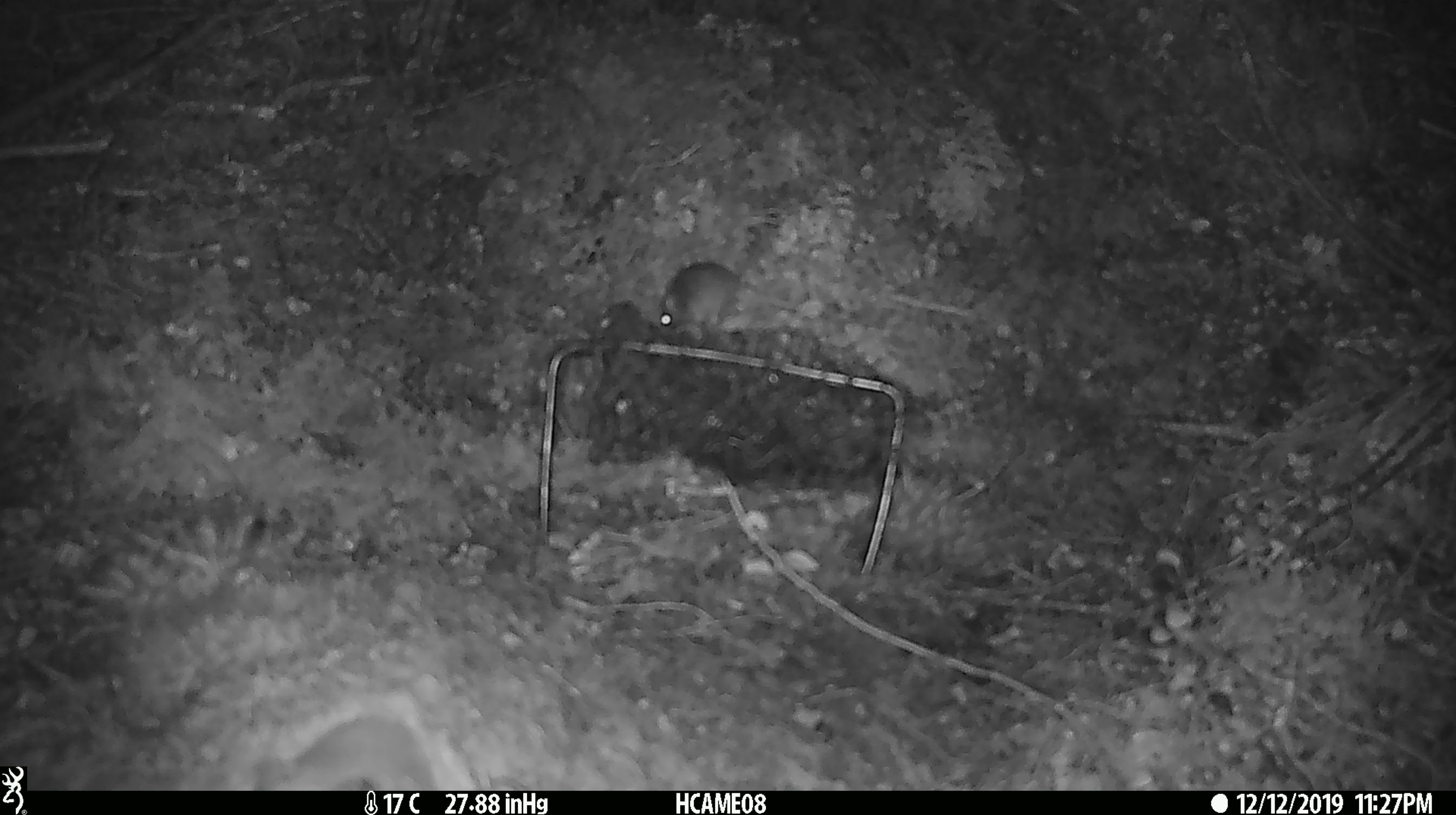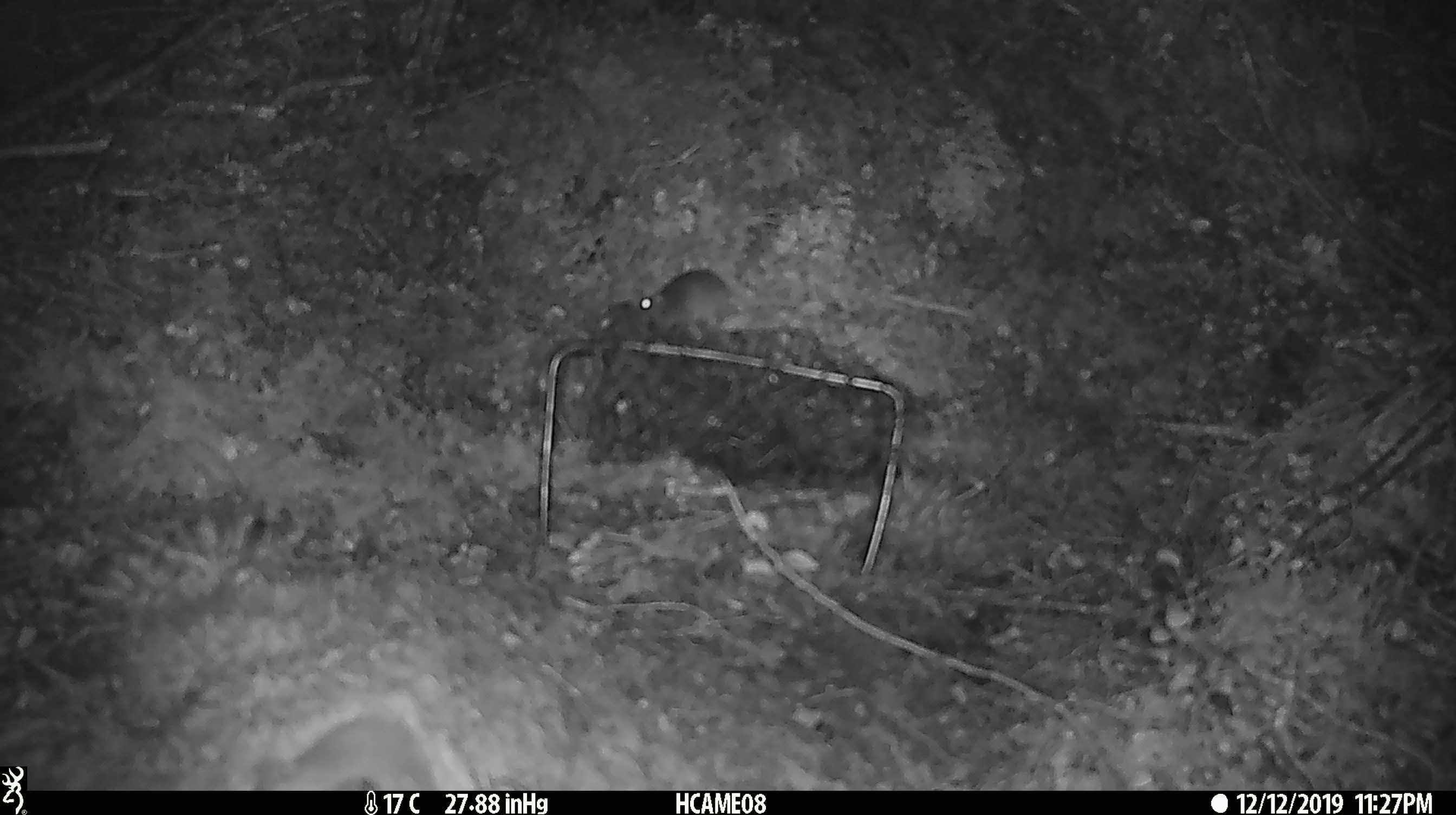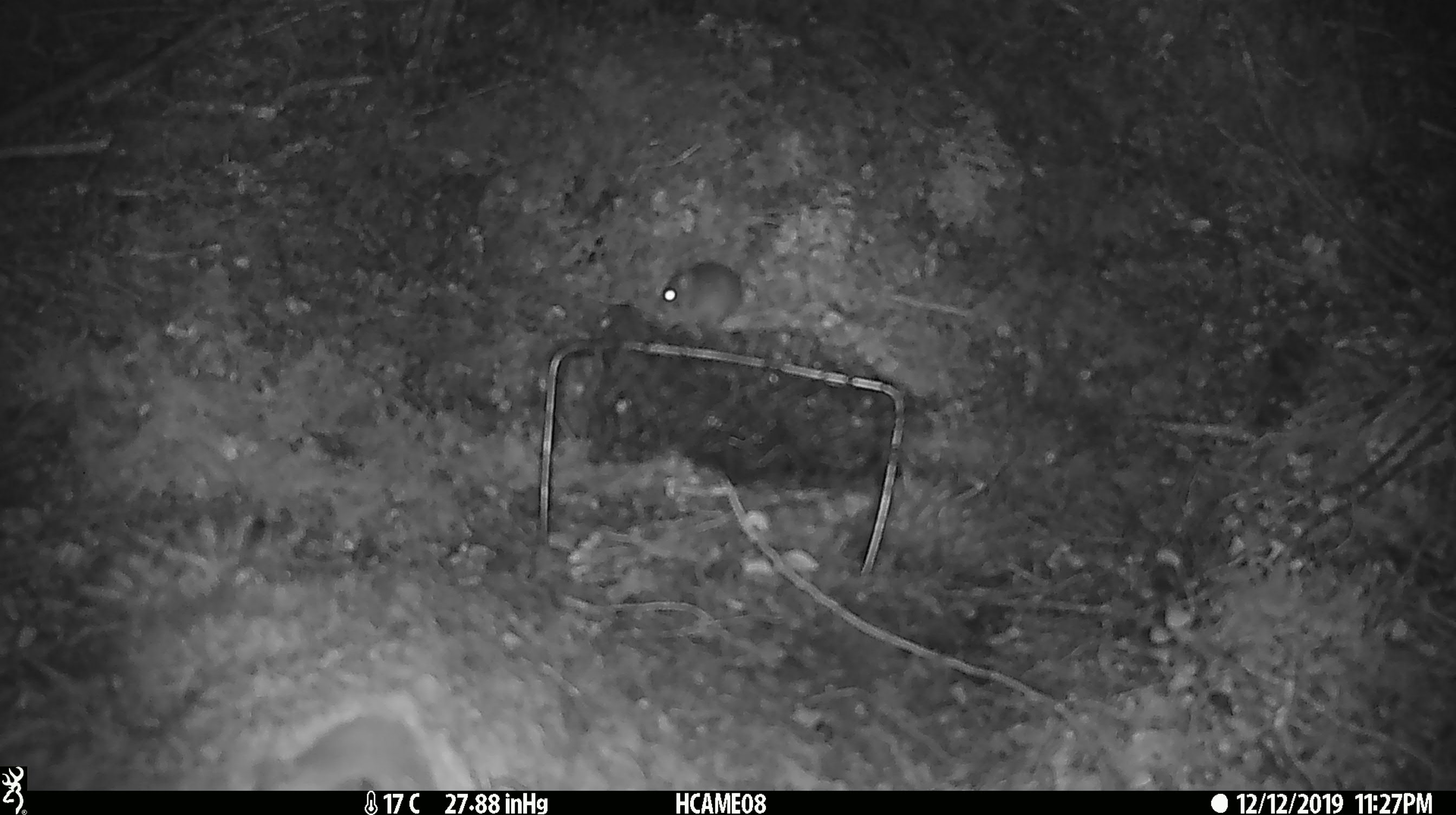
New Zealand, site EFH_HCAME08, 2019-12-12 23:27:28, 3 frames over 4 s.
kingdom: Animalia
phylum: Chordata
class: Mammalia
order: Rodentia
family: Muridae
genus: Mus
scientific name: Mus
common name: mouse